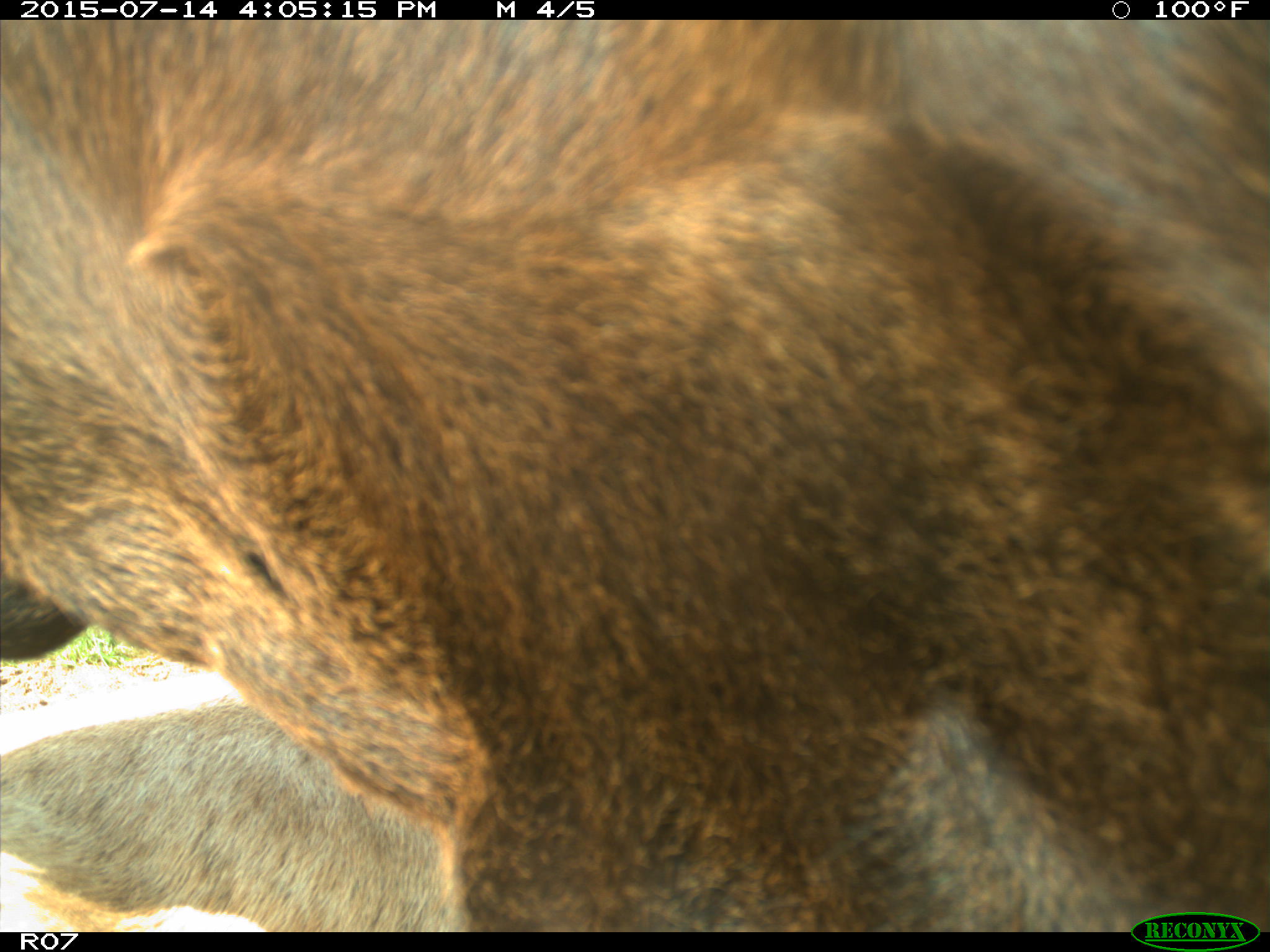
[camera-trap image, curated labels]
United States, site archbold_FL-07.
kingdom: Animalia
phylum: Chordata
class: Mammalia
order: Artiodactyla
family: Bovidae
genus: Bos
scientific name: Bos taurus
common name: domestic cow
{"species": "Bos taurus (domestic cow)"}